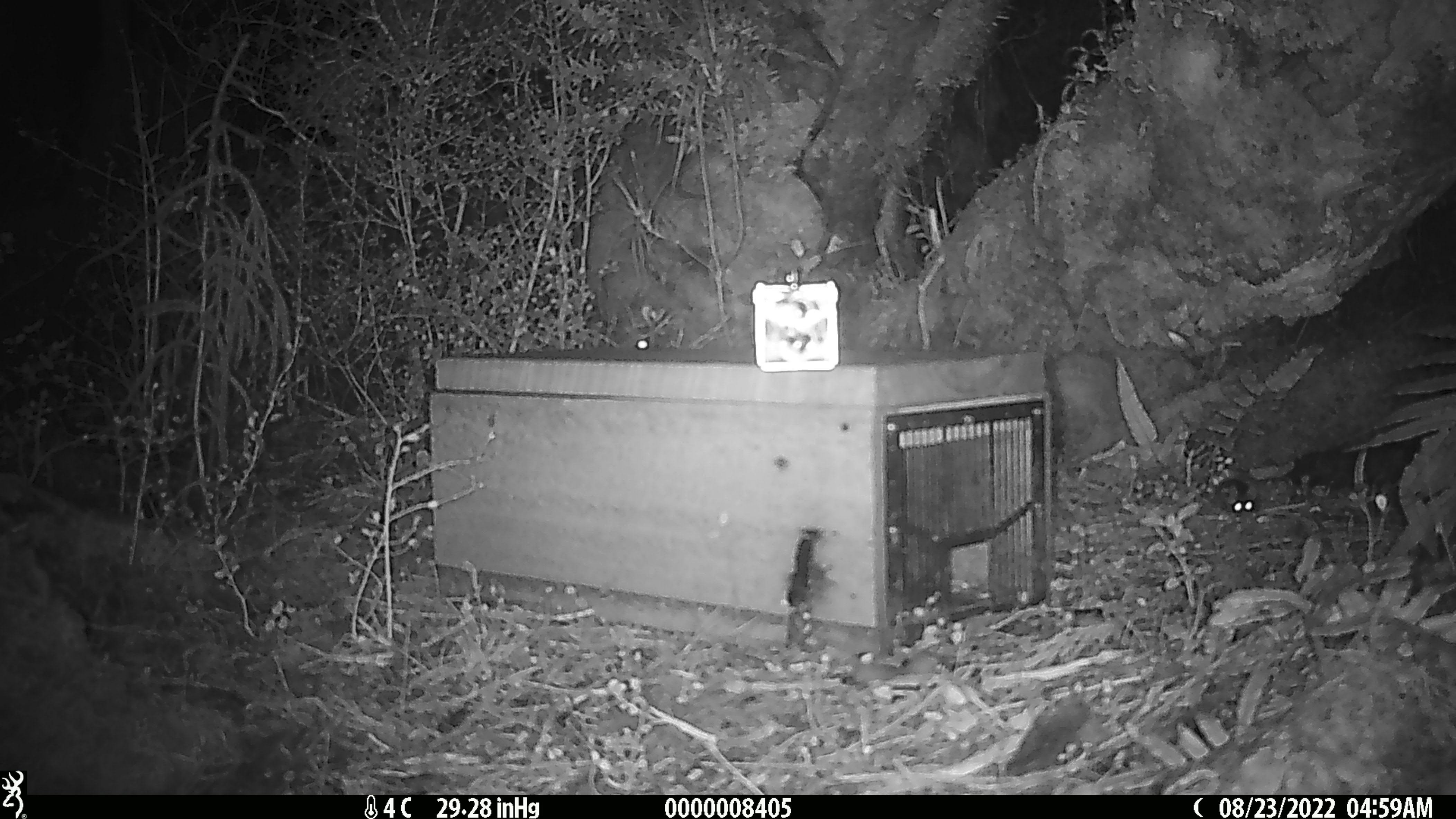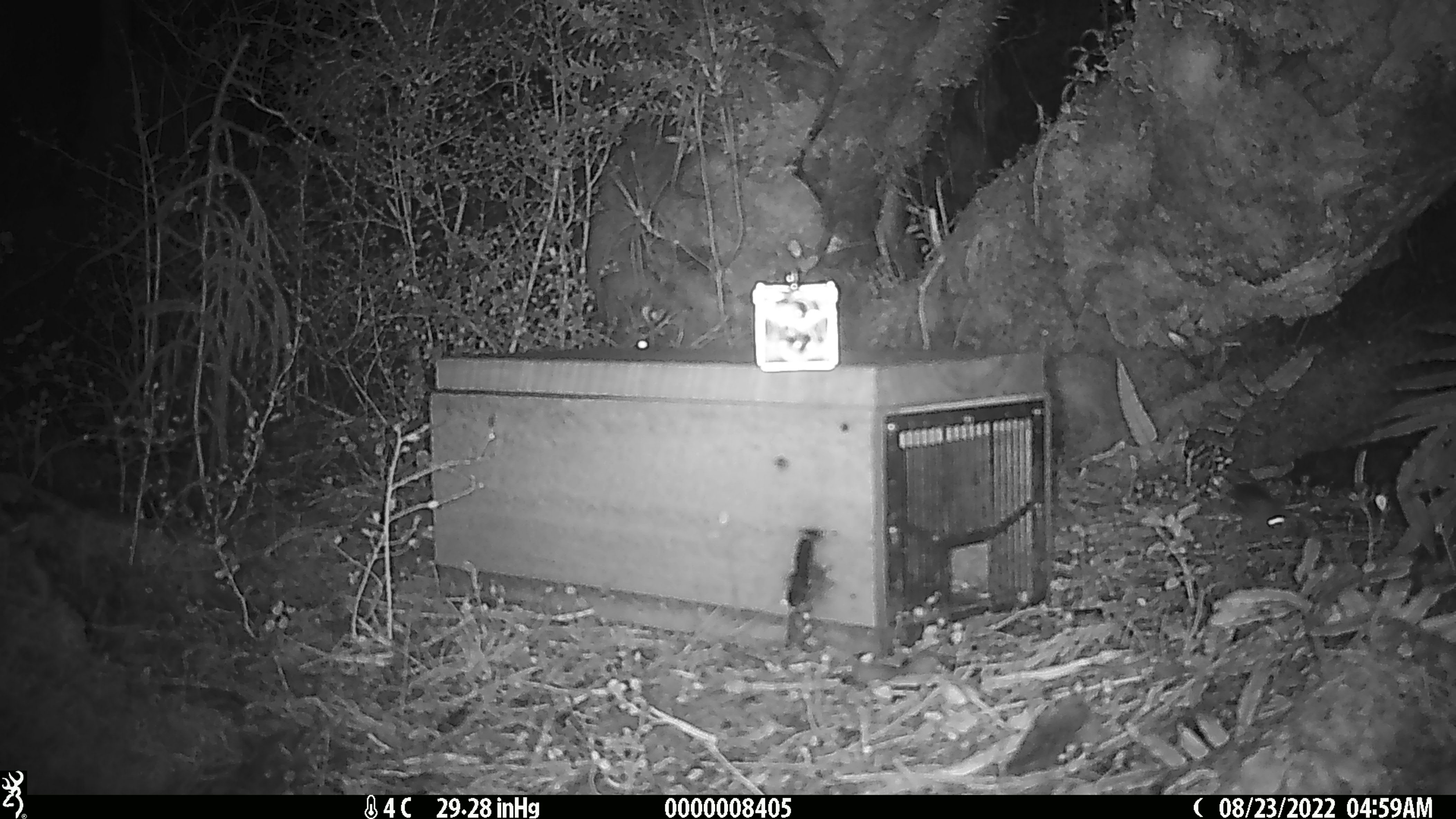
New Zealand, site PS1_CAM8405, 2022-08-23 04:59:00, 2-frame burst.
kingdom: Animalia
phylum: Chordata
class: Mammalia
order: Rodentia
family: Muridae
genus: Mus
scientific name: Mus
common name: mouse